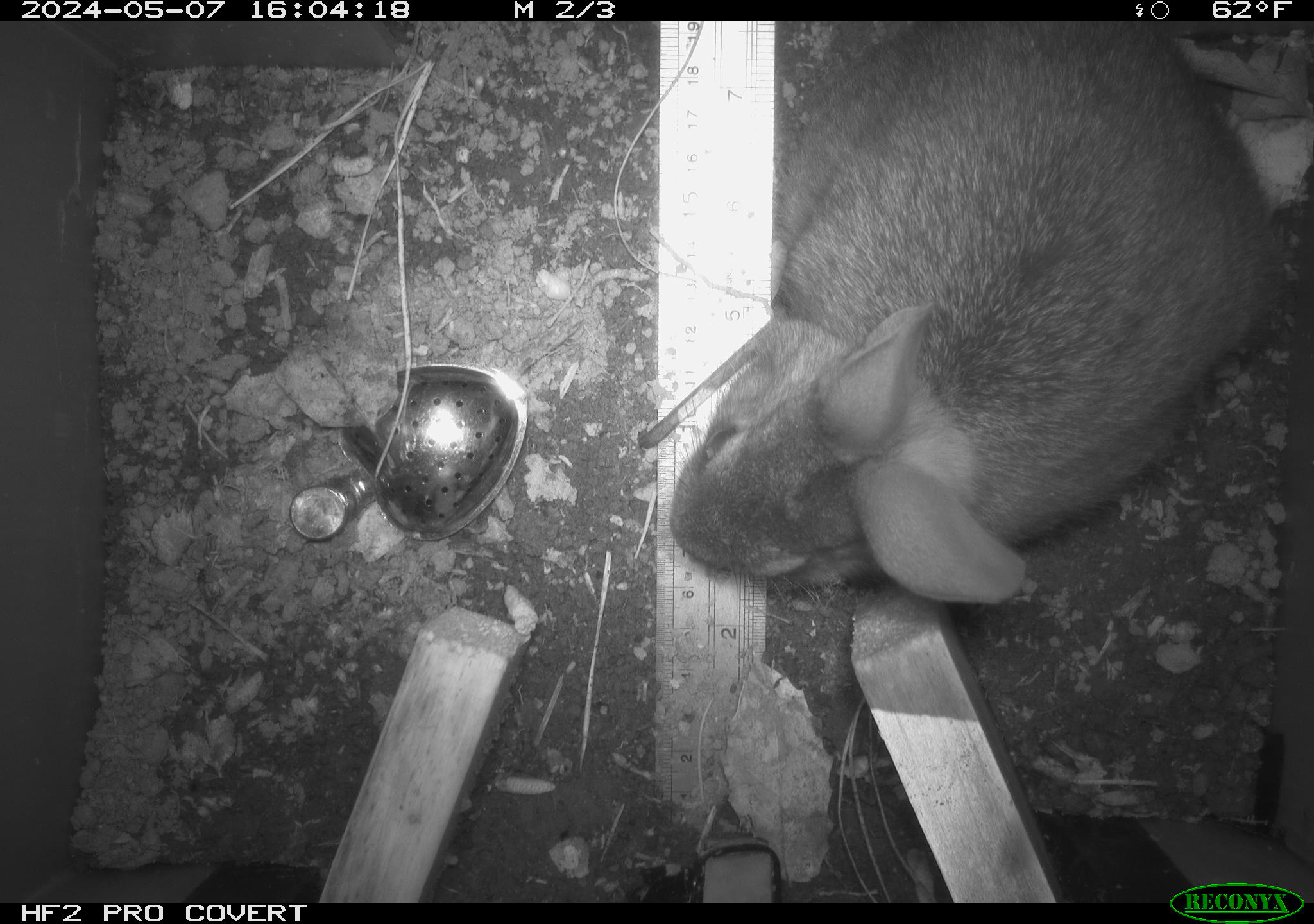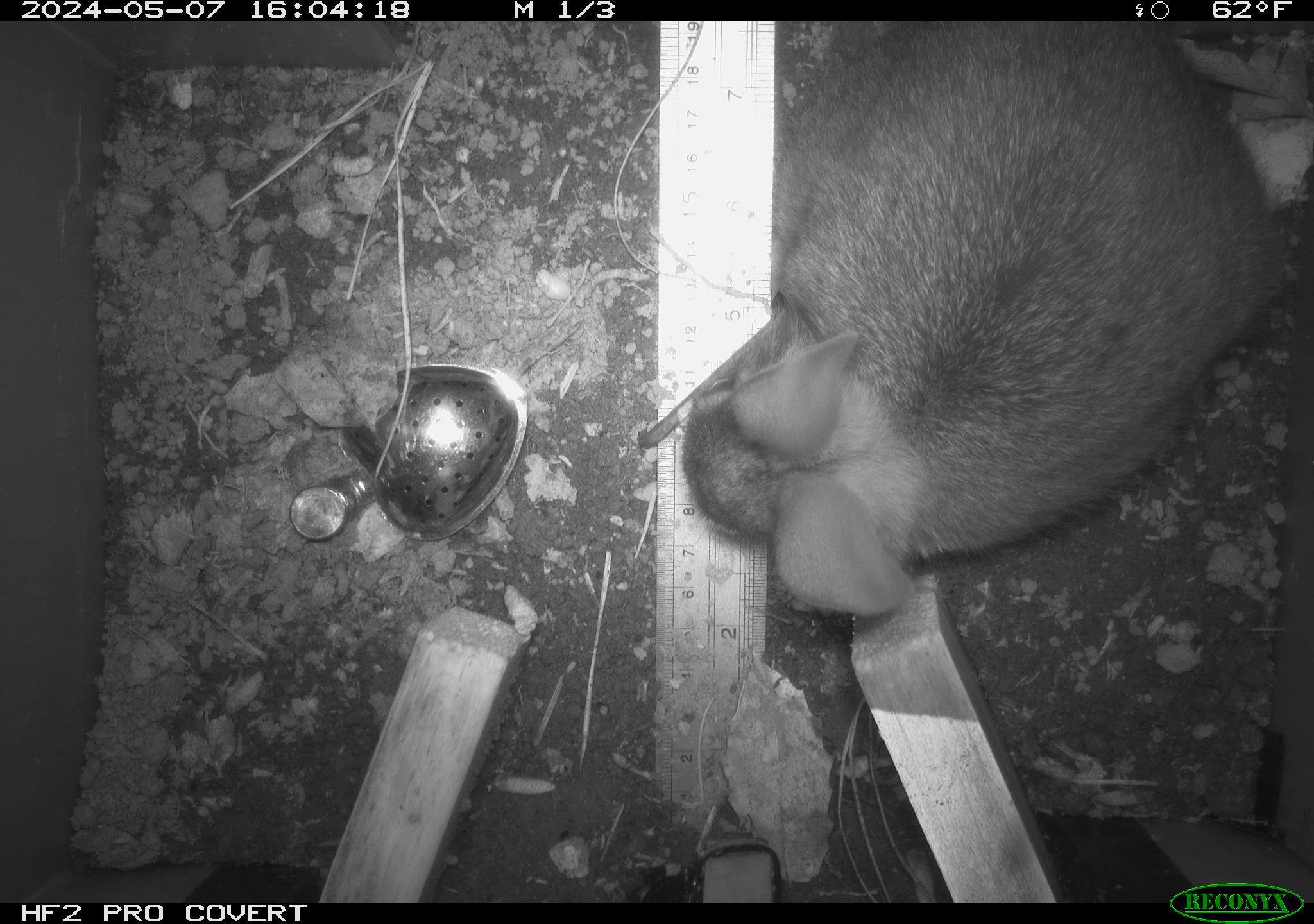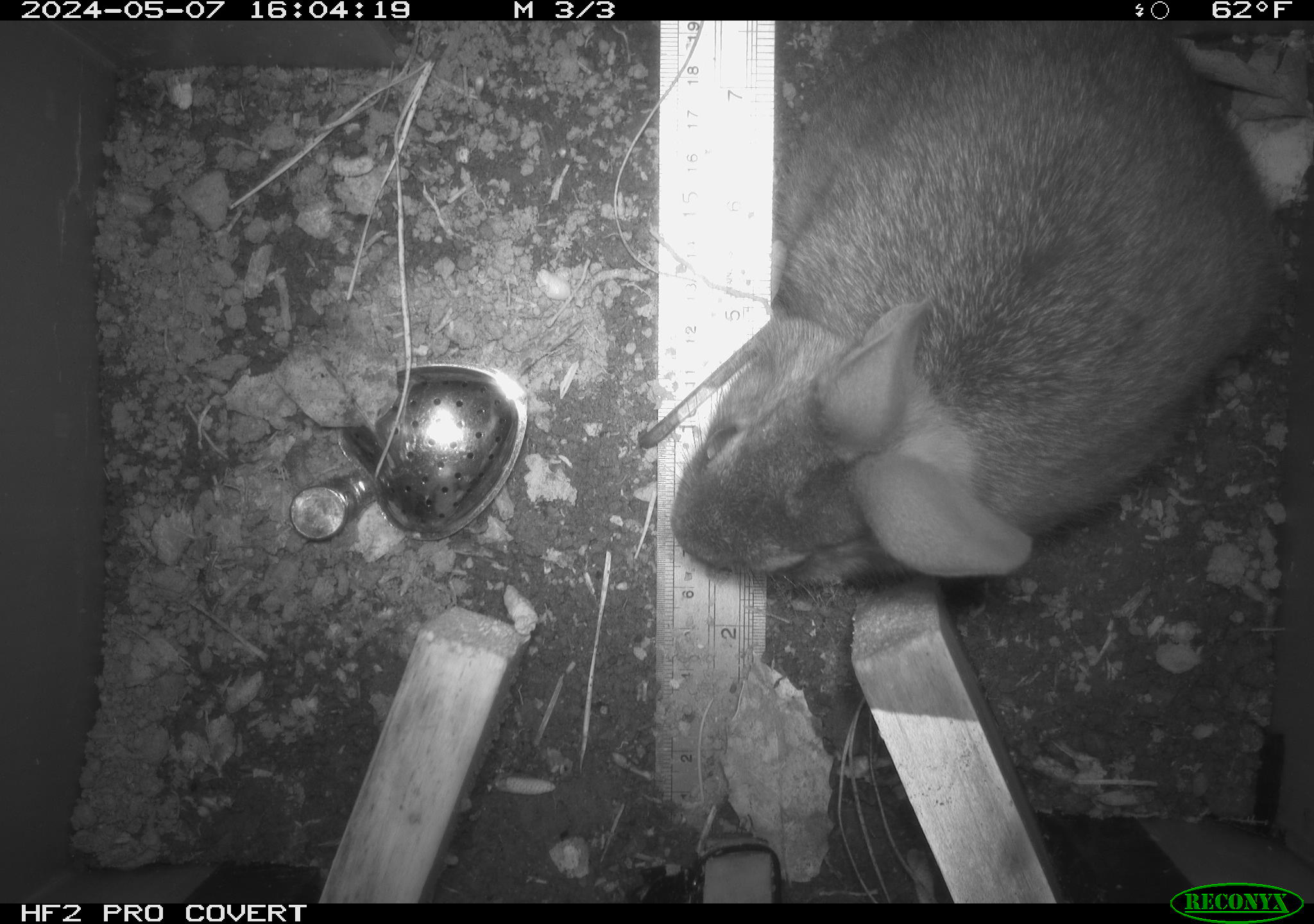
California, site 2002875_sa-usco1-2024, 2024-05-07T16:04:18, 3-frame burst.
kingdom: Animalia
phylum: Chordata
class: Mammalia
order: Lagomorpha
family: Leporidae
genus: Sylvilagus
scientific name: Sylvilagus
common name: cottontail rabbits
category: sylvilagus species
Sylvilagus species (cottontail rabbits) (Sylvilagus).